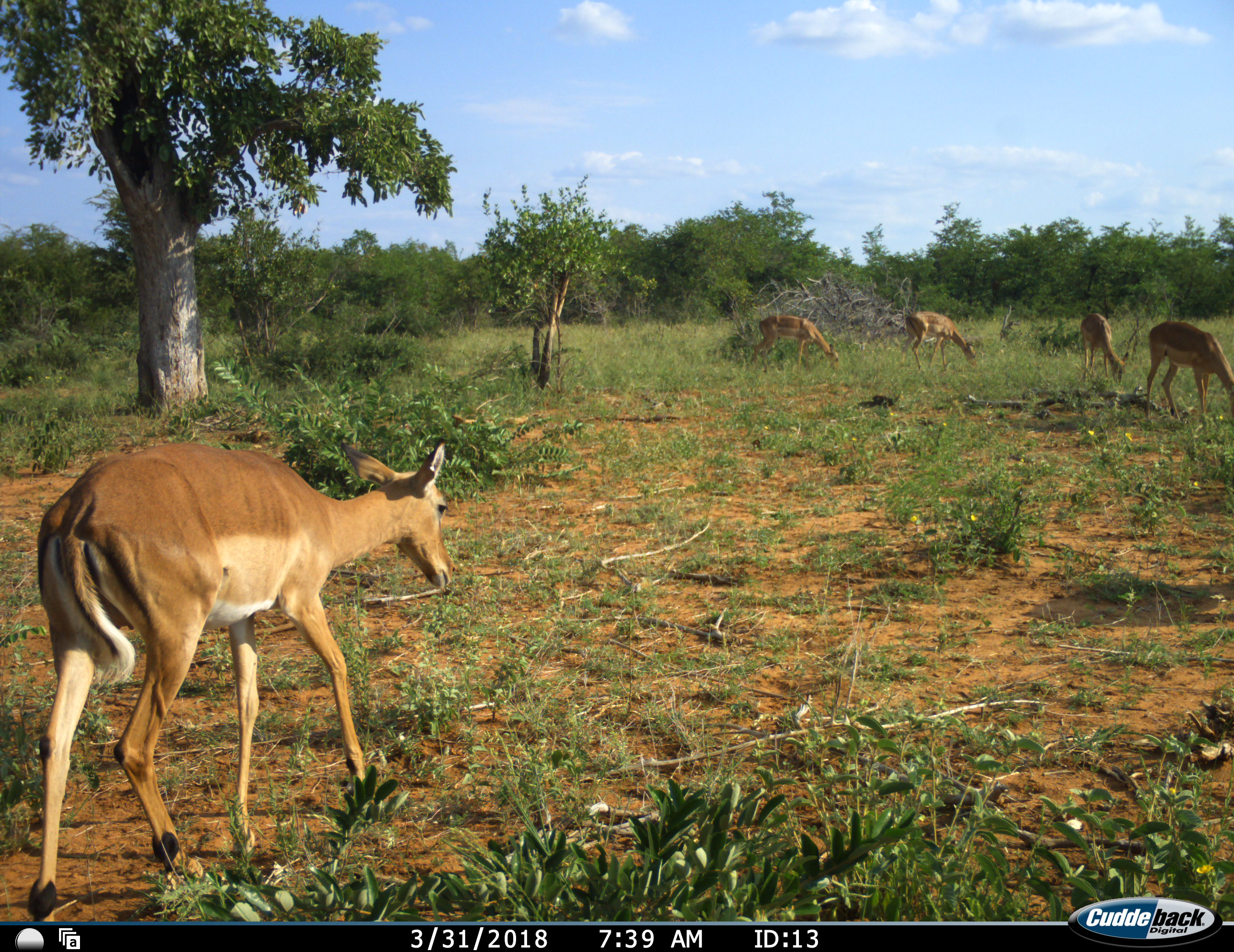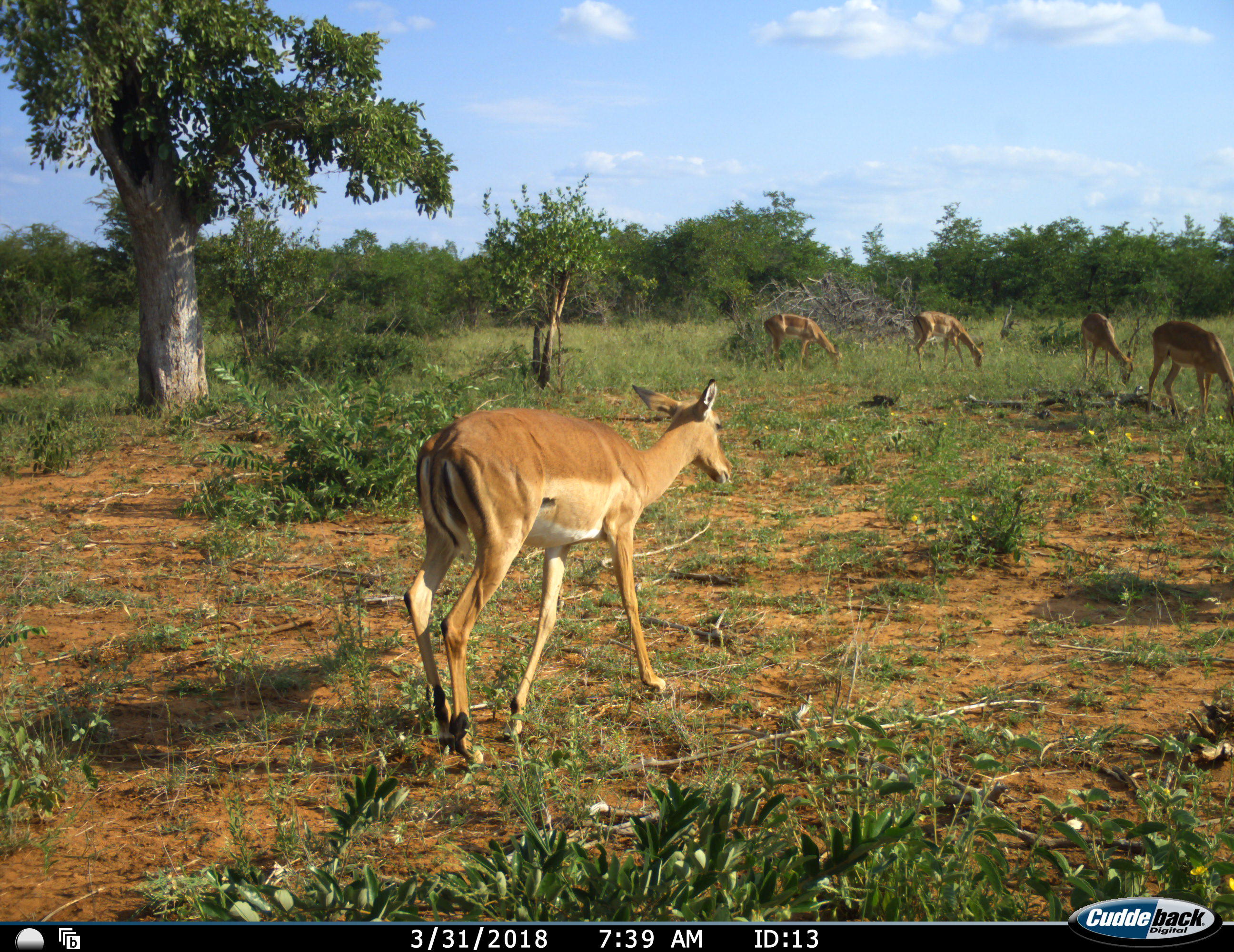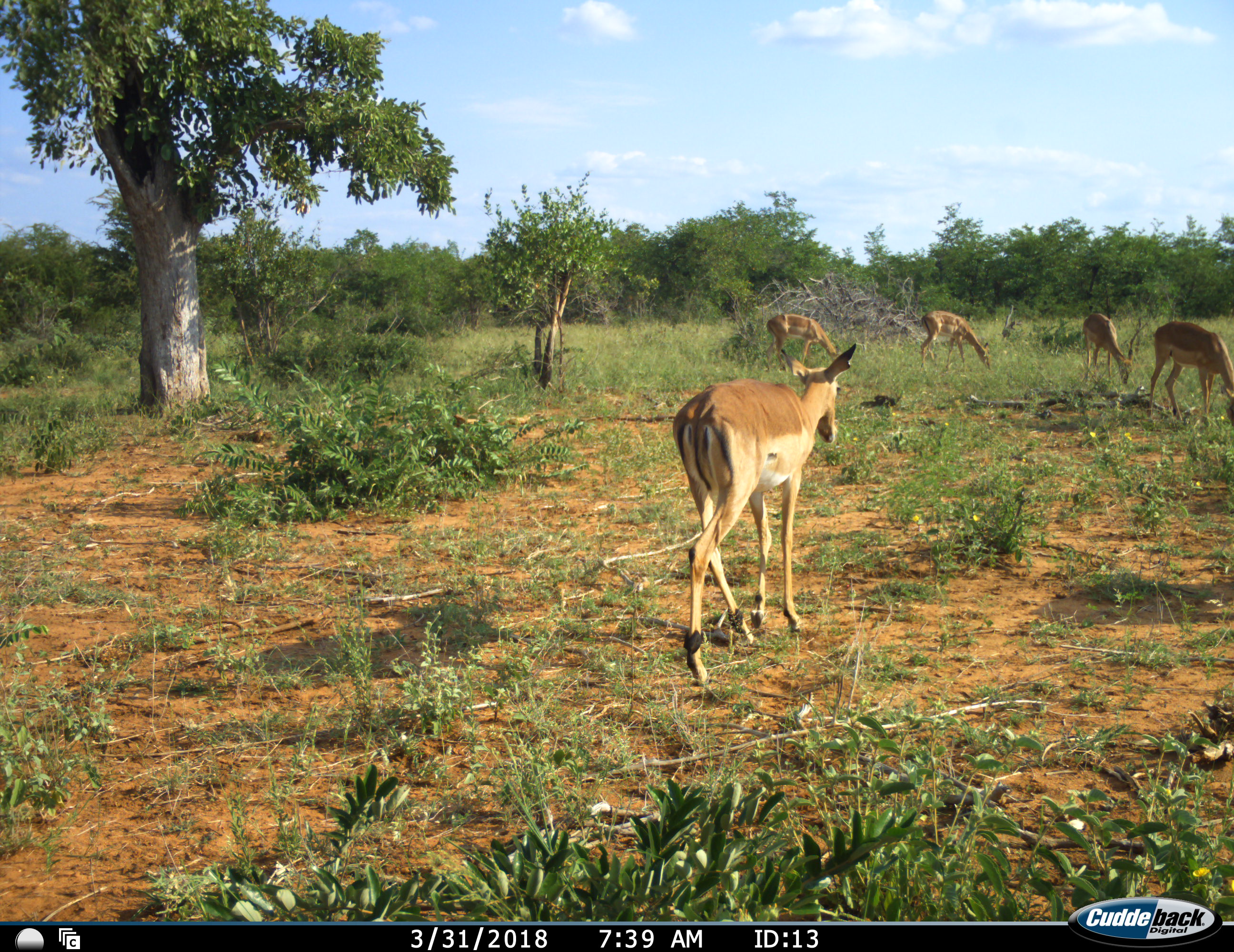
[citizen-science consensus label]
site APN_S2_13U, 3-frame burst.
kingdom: Animalia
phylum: Chordata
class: Mammalia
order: Artiodactyla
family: Bovidae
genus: Aepyceros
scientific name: Aepyceros melampus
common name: impala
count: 5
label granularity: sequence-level